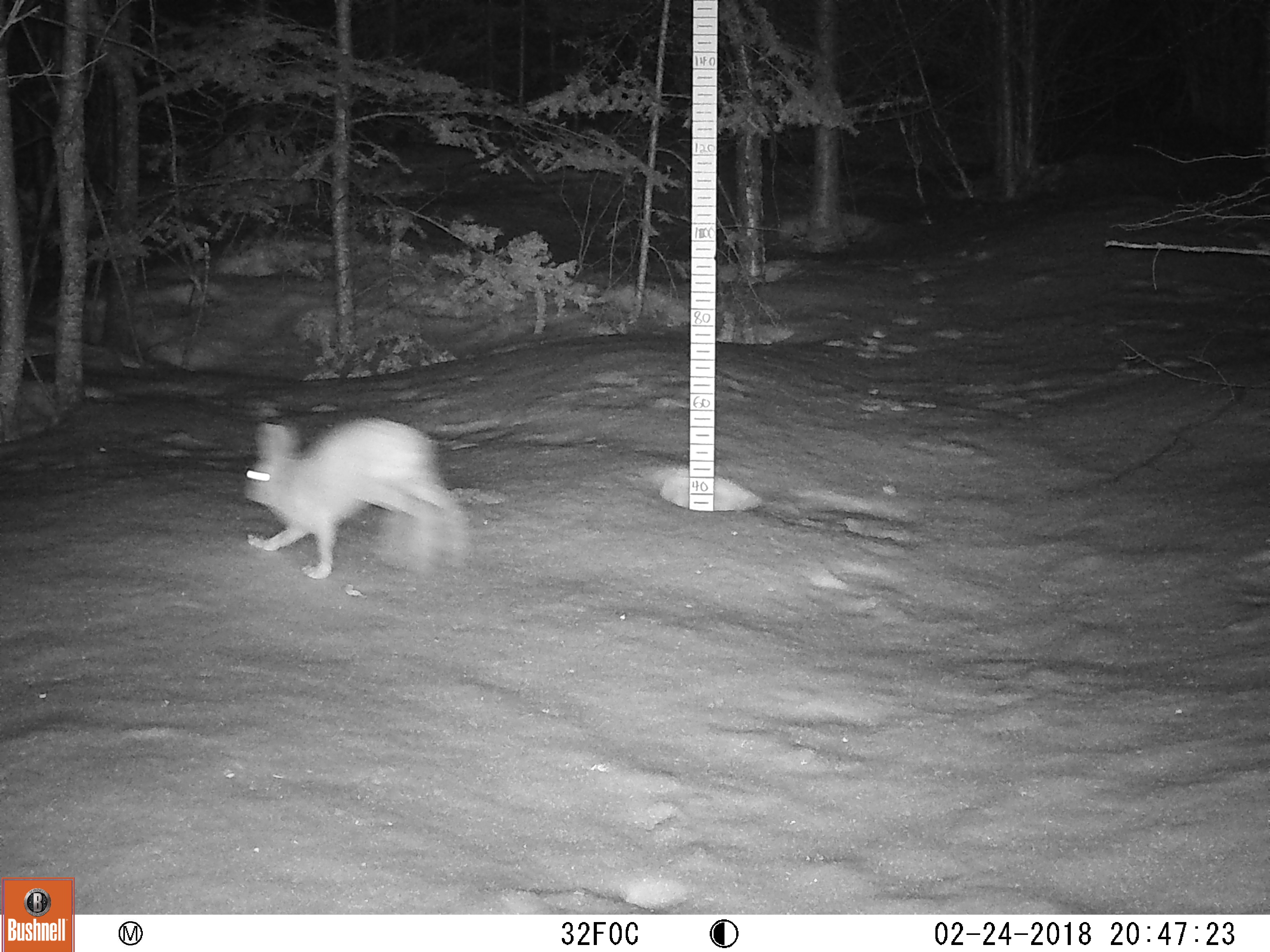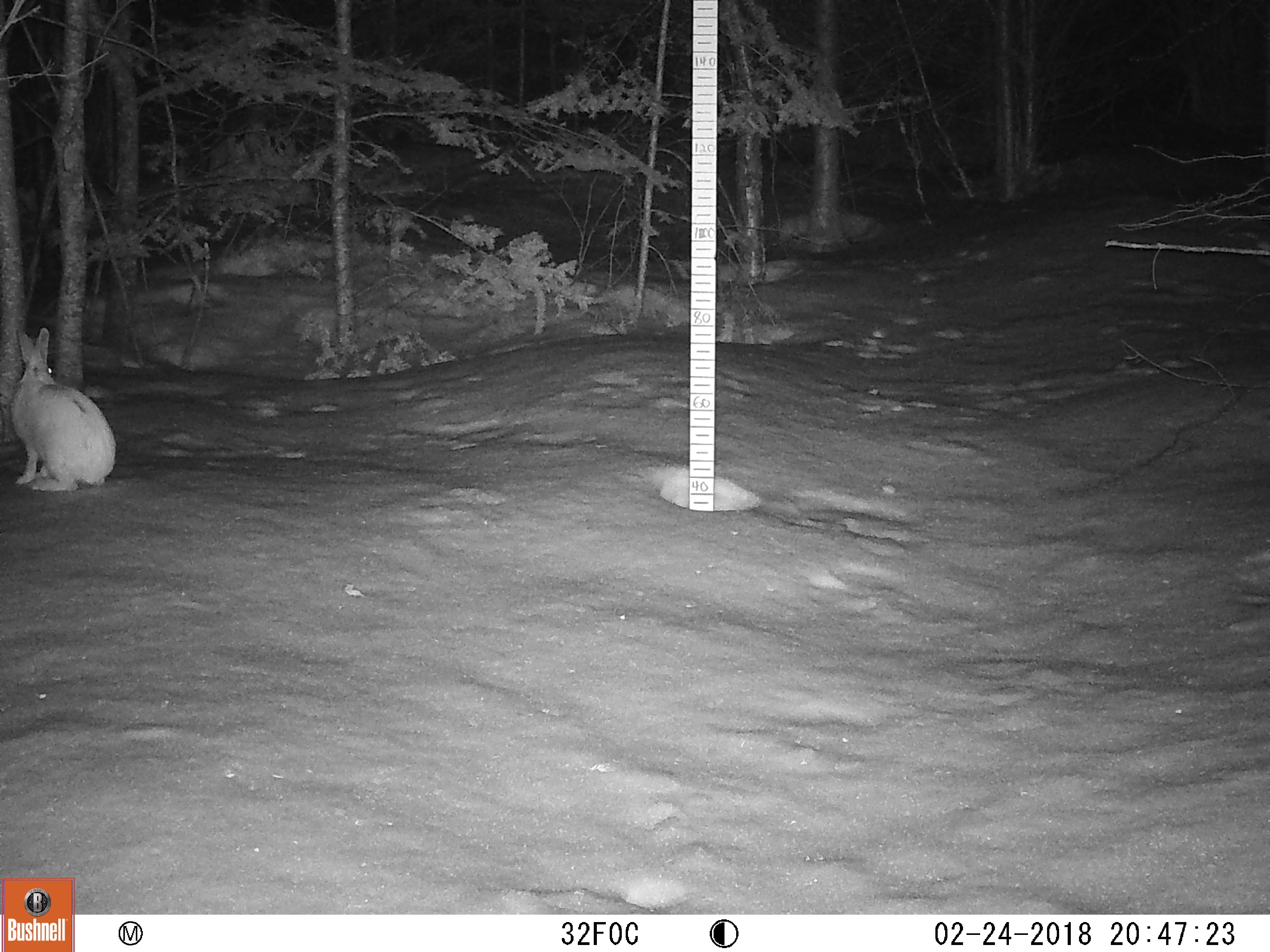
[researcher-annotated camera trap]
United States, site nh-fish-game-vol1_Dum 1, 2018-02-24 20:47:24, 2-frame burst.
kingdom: Animalia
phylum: Chordata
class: Mammalia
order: Lagomorpha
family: Leporidae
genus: Lepus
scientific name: Lepus americanus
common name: snowshoe hare